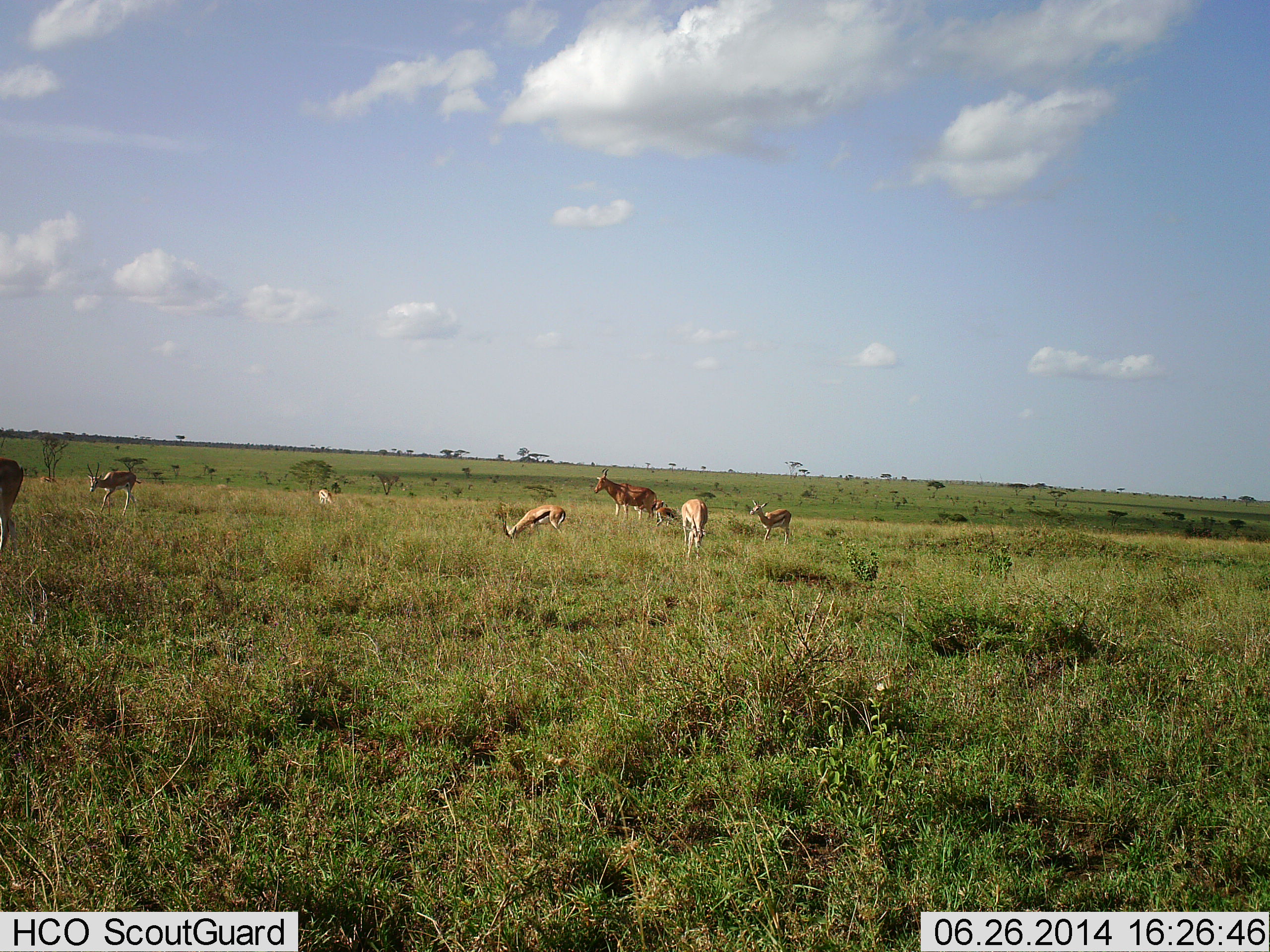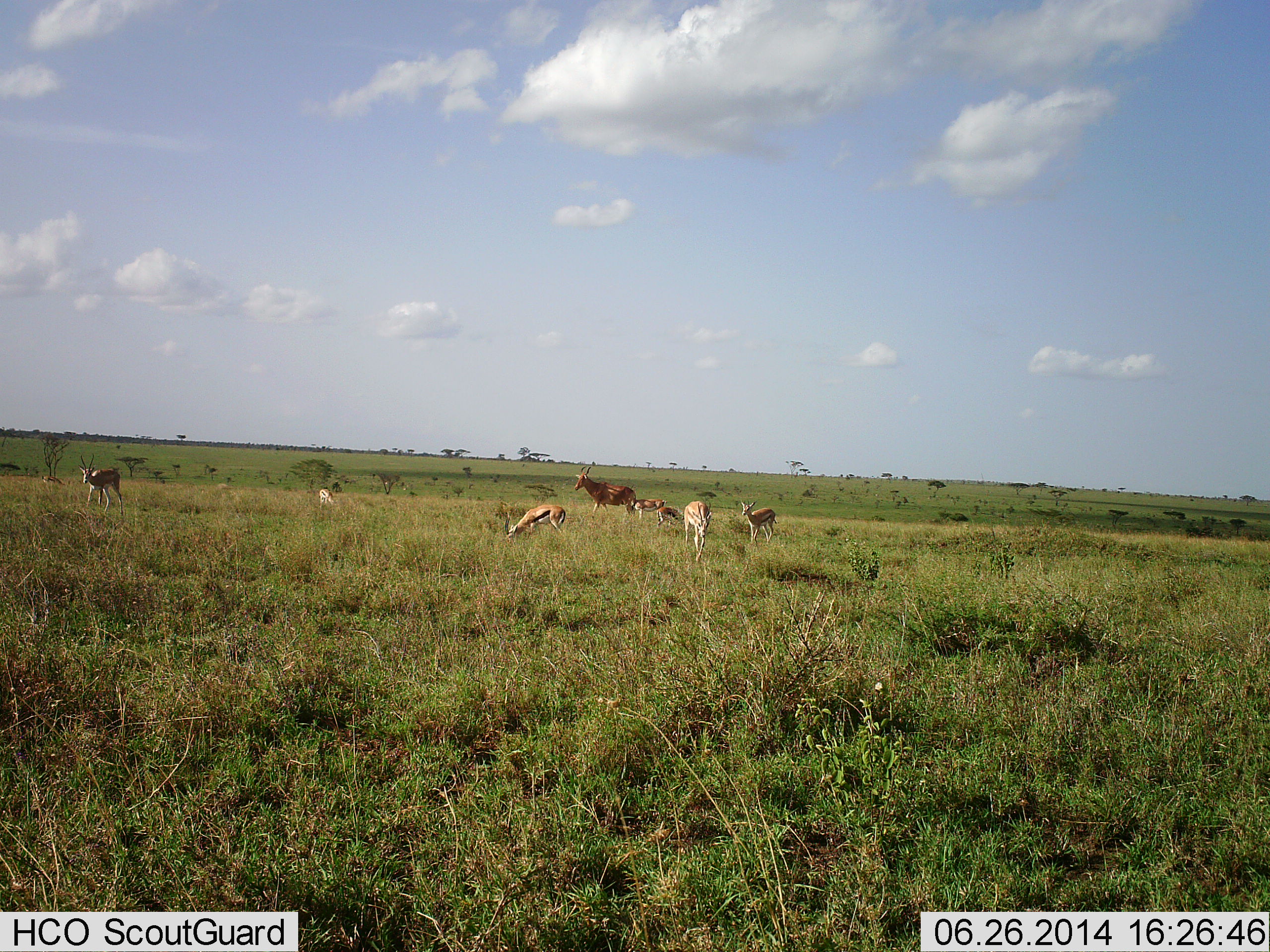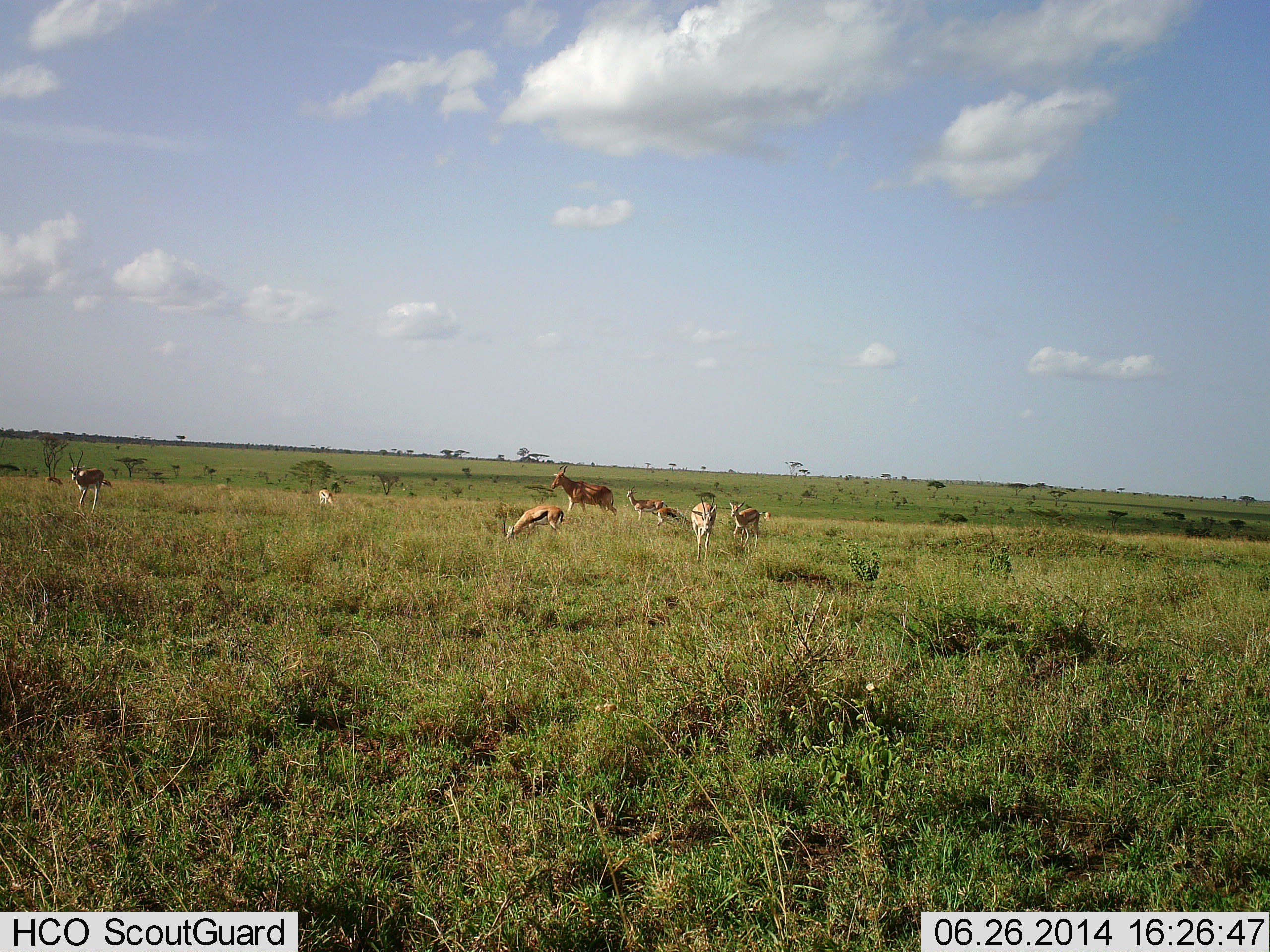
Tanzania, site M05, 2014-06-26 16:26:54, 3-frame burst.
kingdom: Animalia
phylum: Chordata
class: Mammalia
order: Artiodactyla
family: Bovidae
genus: Eudorcas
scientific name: Eudorcas thomsonii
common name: thomson's gazelle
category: gazellethomsons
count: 7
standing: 58%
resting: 4%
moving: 33%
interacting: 4%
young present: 17%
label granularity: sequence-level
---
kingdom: Animalia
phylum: Chordata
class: Mammalia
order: Artiodactyla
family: Bovidae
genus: Alcelaphus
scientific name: Alcelaphus buselaphus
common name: hartebeest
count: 1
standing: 12%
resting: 0%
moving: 88%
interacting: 0%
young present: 0%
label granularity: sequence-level